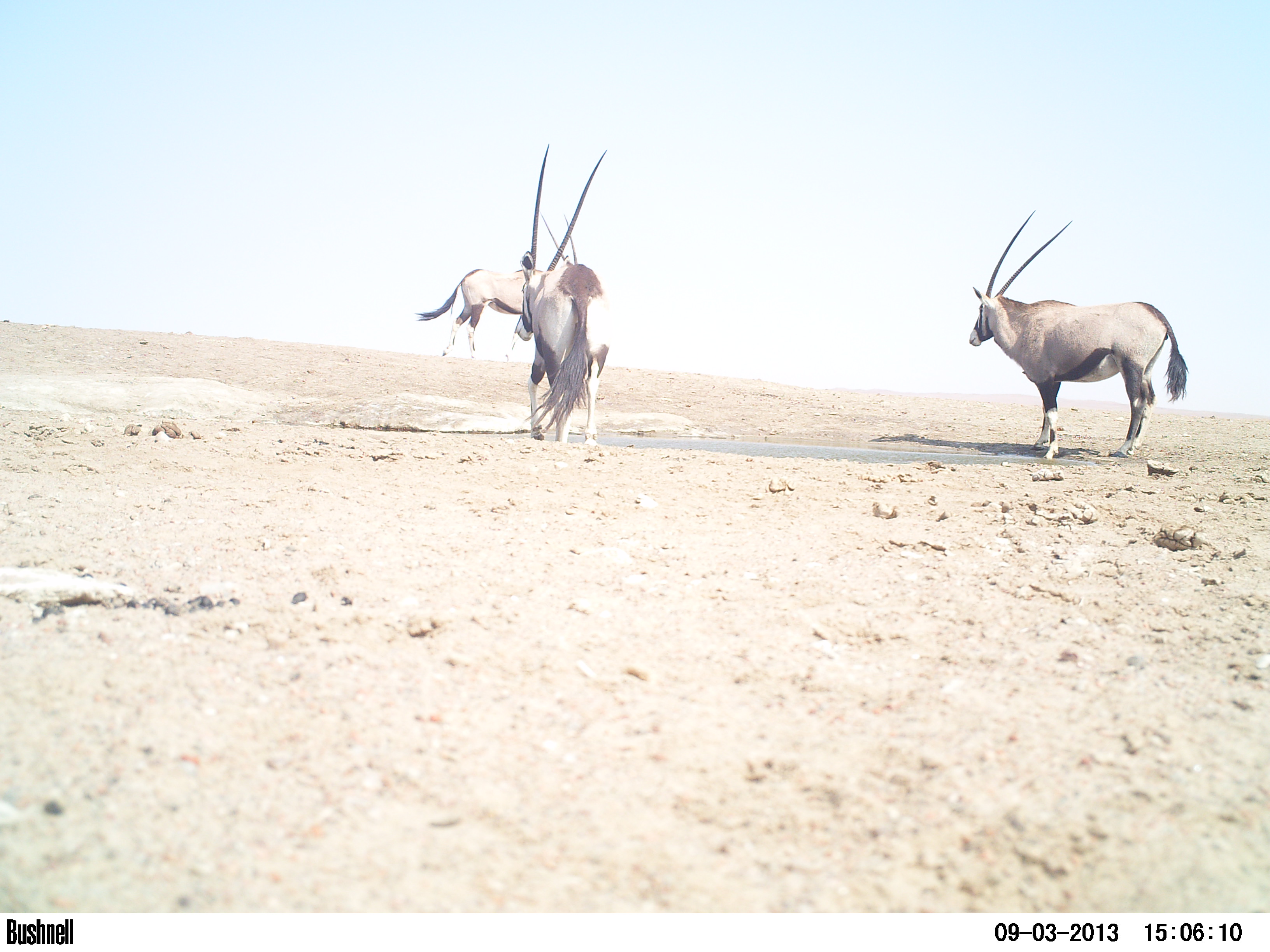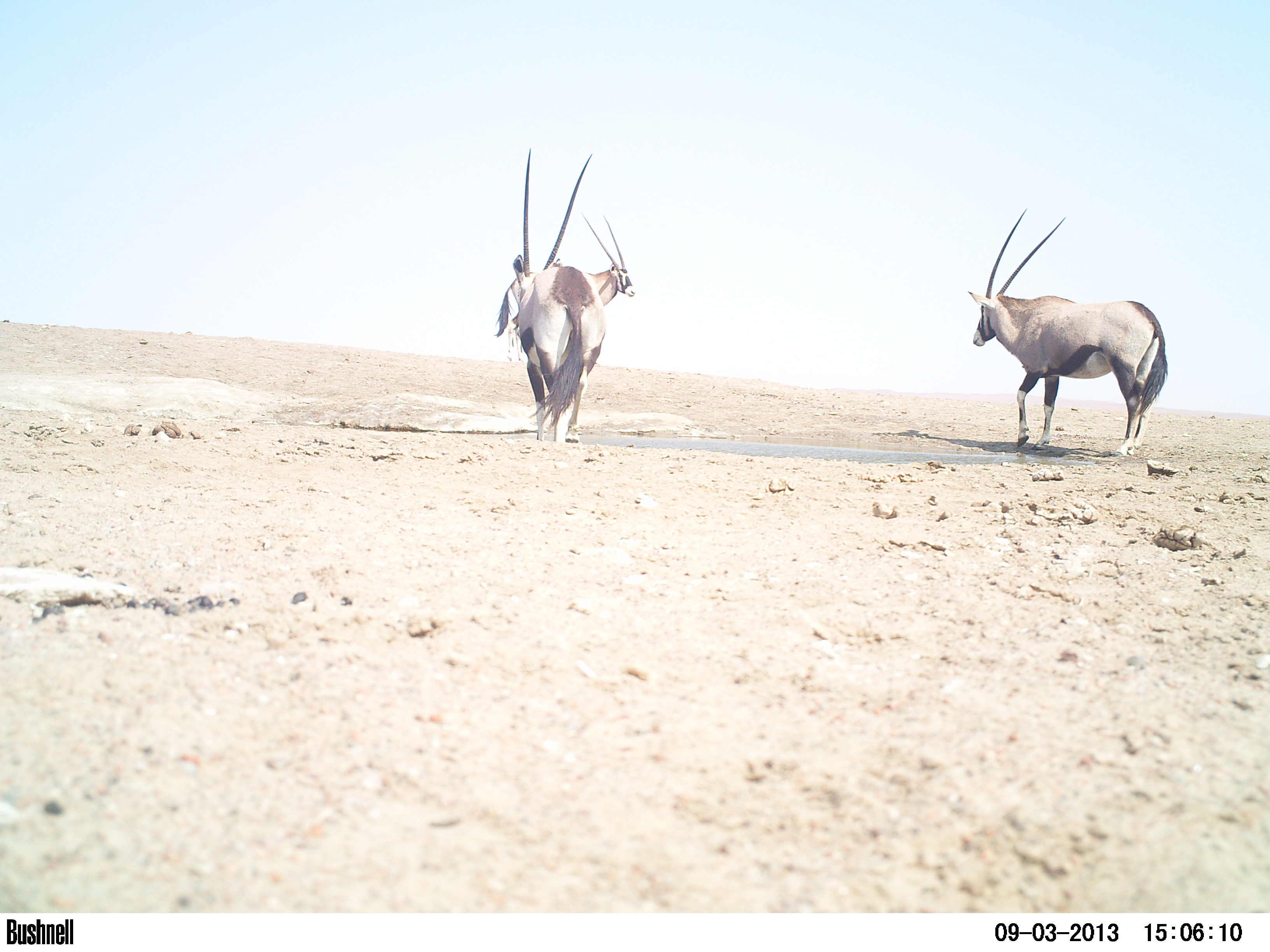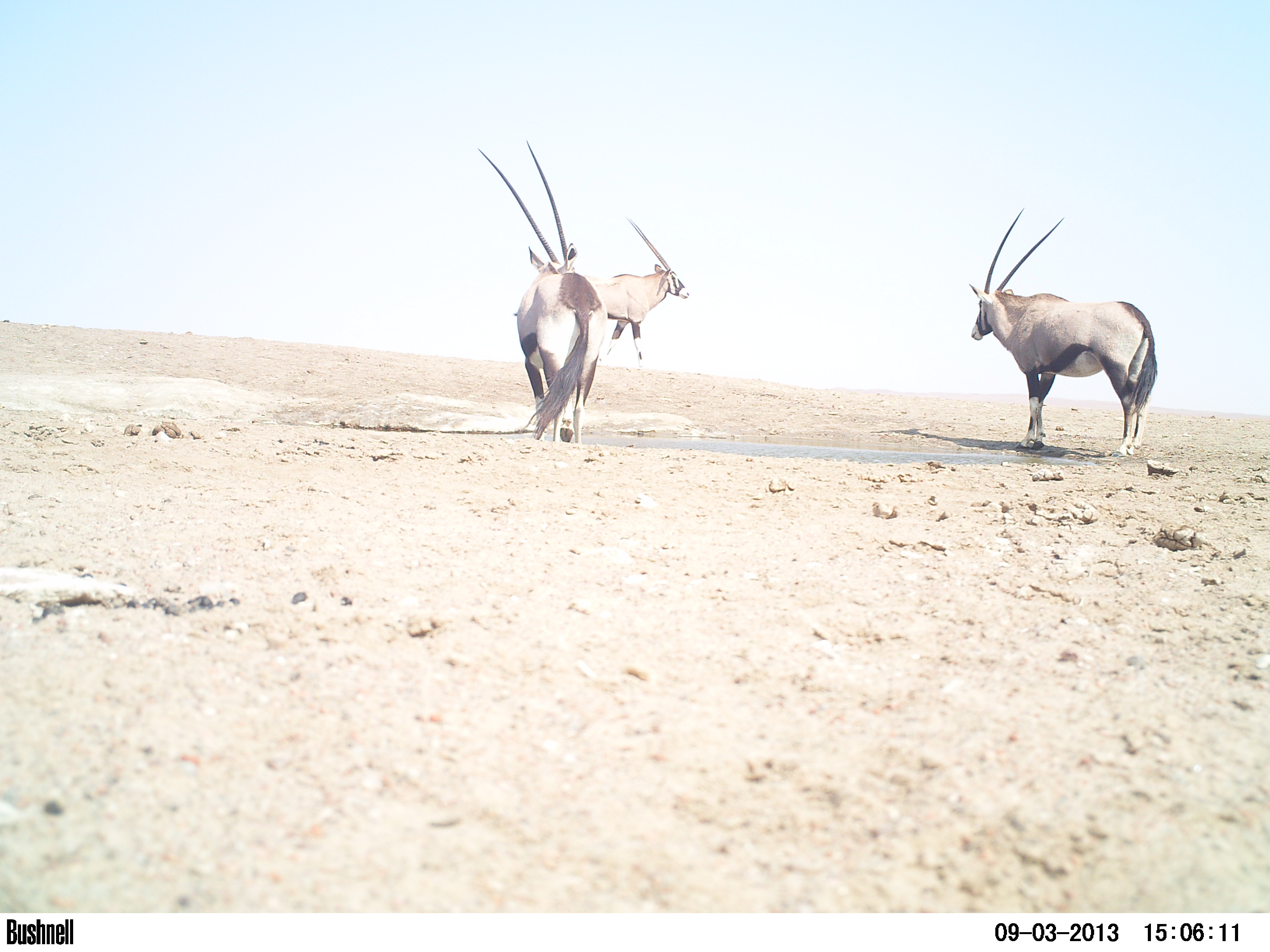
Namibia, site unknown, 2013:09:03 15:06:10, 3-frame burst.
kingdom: Animalia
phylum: Chordata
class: Mammalia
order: Artiodactyla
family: Bovidae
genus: Oryx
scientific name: Oryx gazella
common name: gemsbok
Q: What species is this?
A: Oryx gazella (gemsbok).